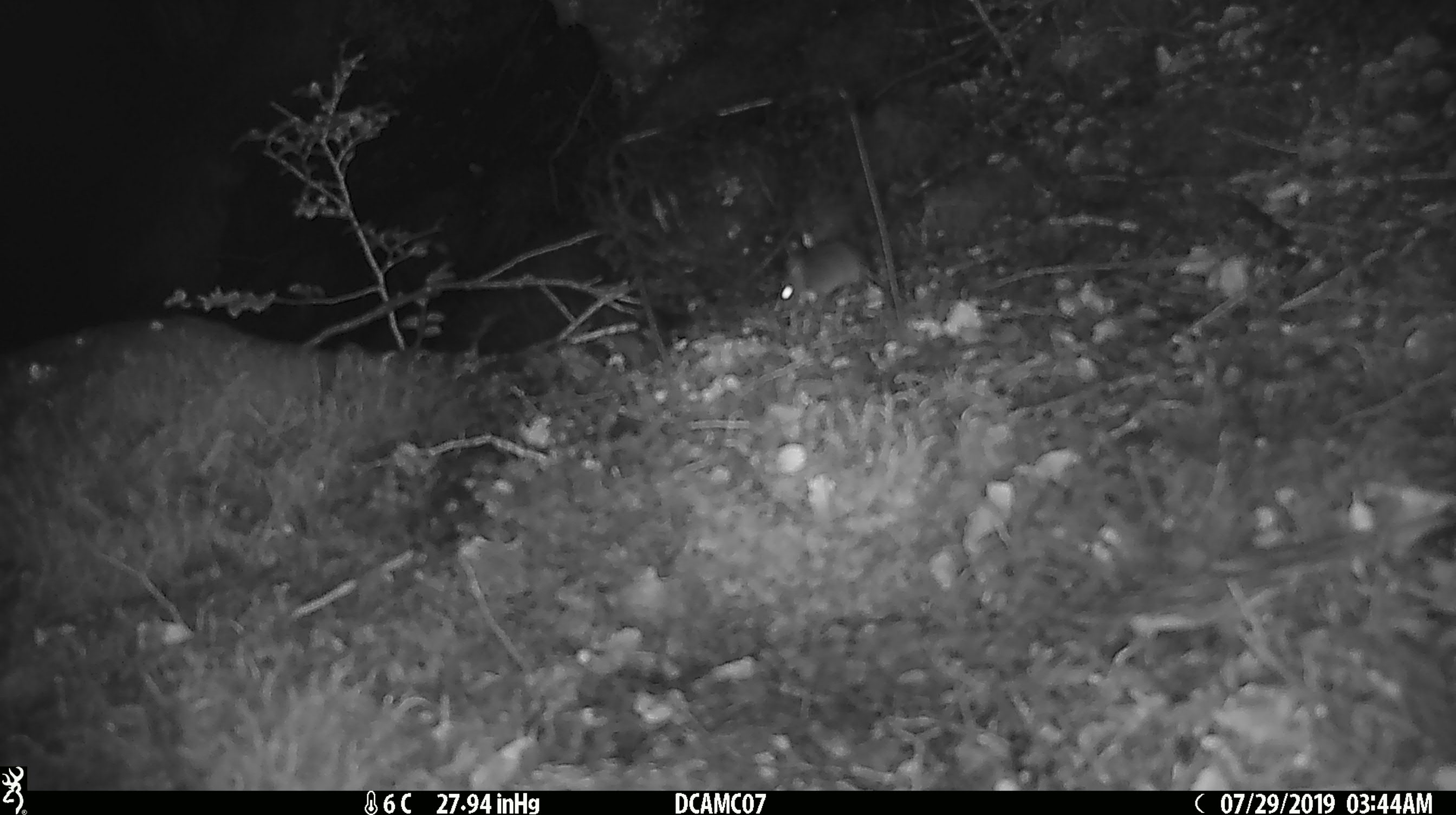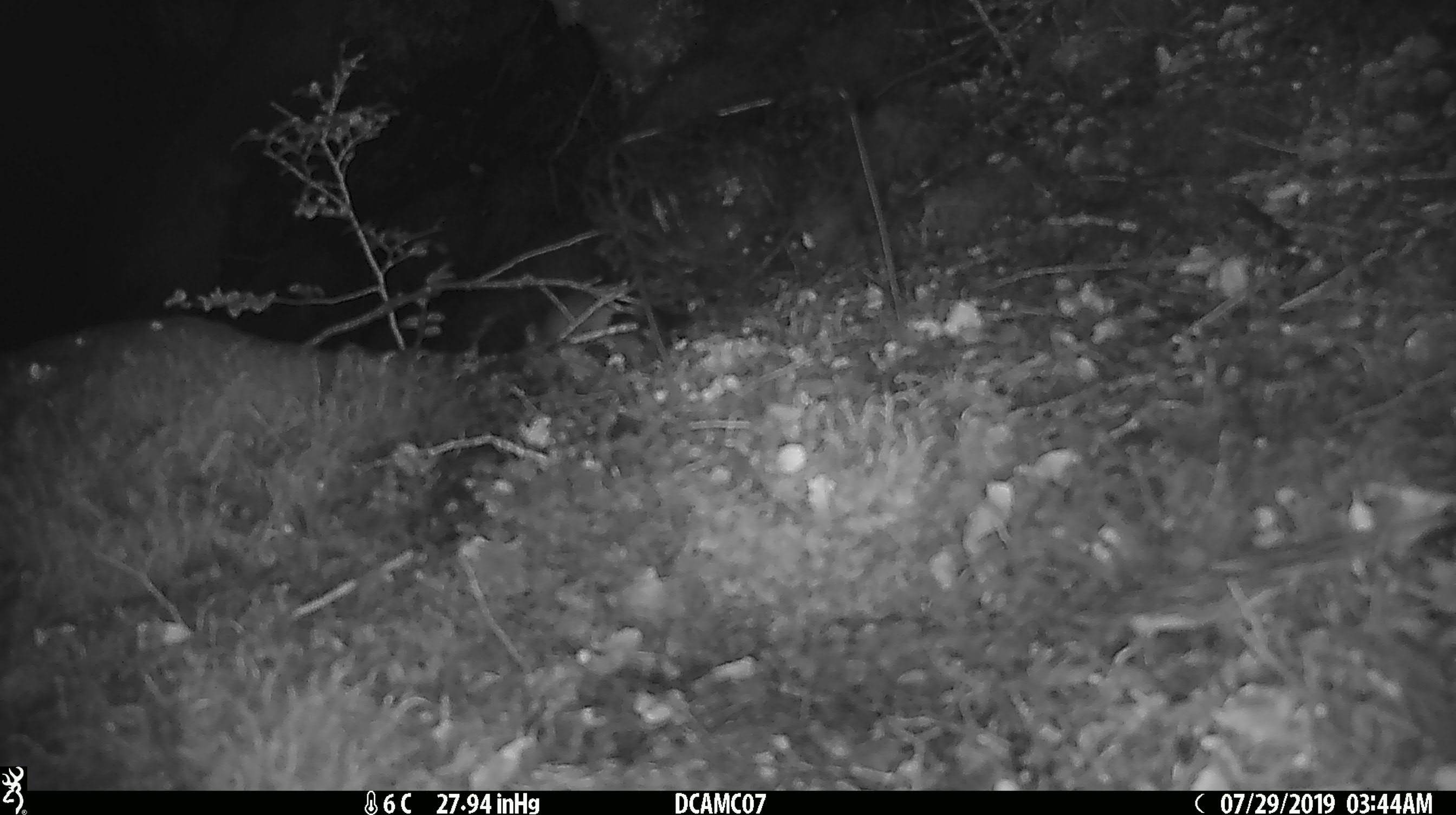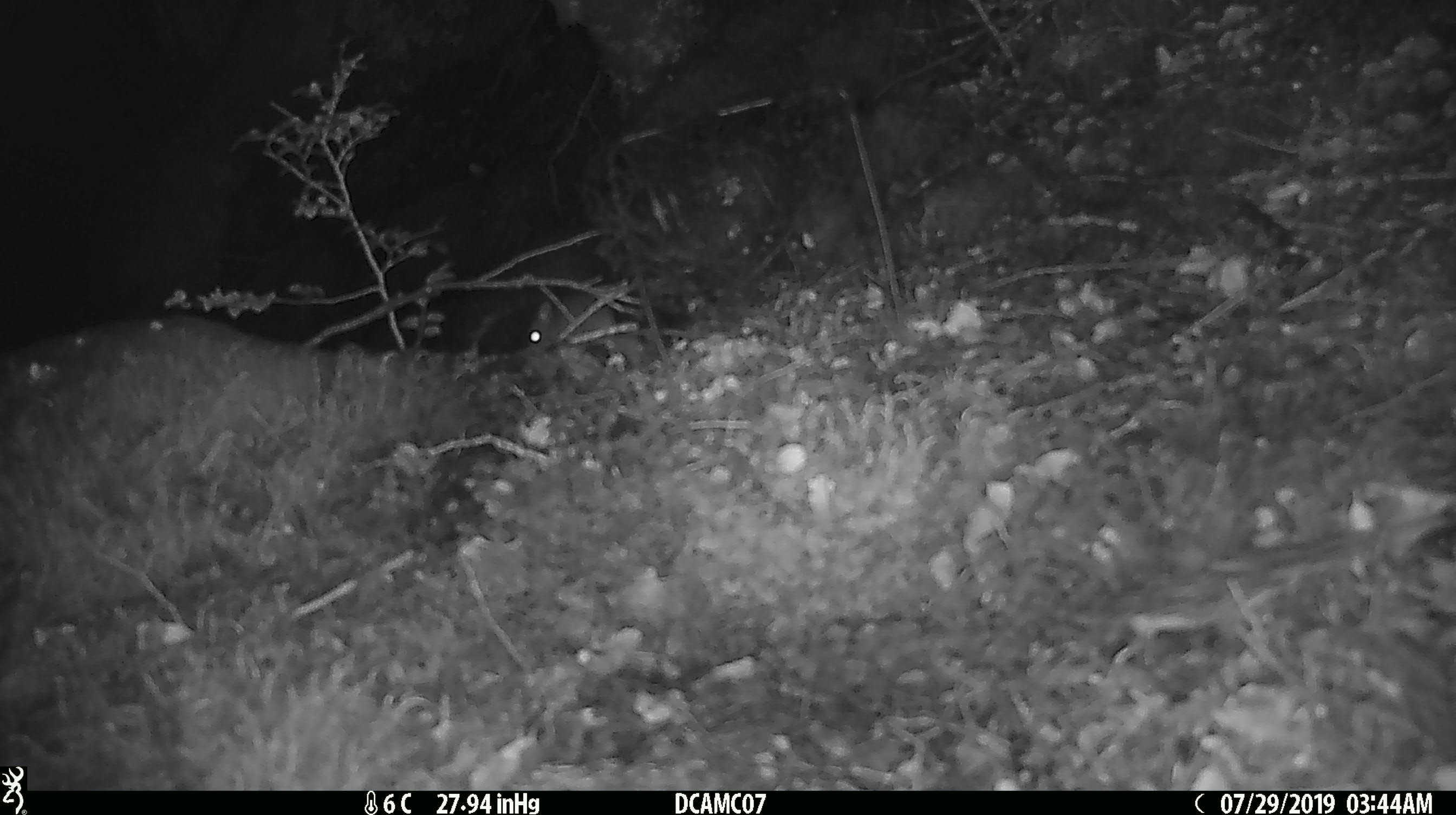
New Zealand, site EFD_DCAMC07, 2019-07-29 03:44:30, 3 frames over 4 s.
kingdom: Animalia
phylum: Chordata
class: Mammalia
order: Rodentia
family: Muridae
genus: Mus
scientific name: Mus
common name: mouse